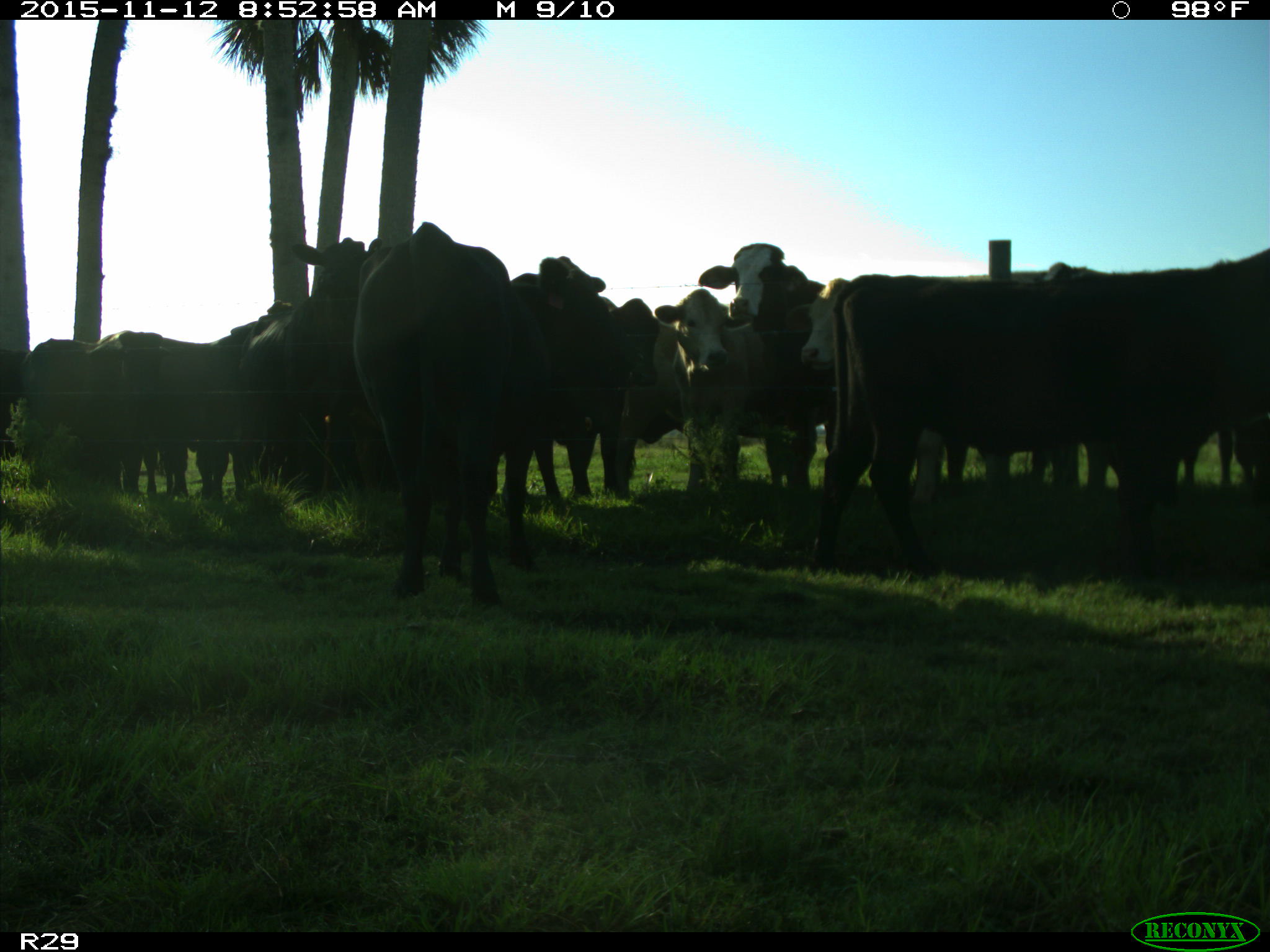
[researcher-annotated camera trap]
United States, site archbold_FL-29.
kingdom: Animalia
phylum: Chordata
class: Mammalia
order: Artiodactyla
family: Bovidae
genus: Bos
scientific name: Bos taurus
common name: domestic cow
Bos taurus (domestic cow).